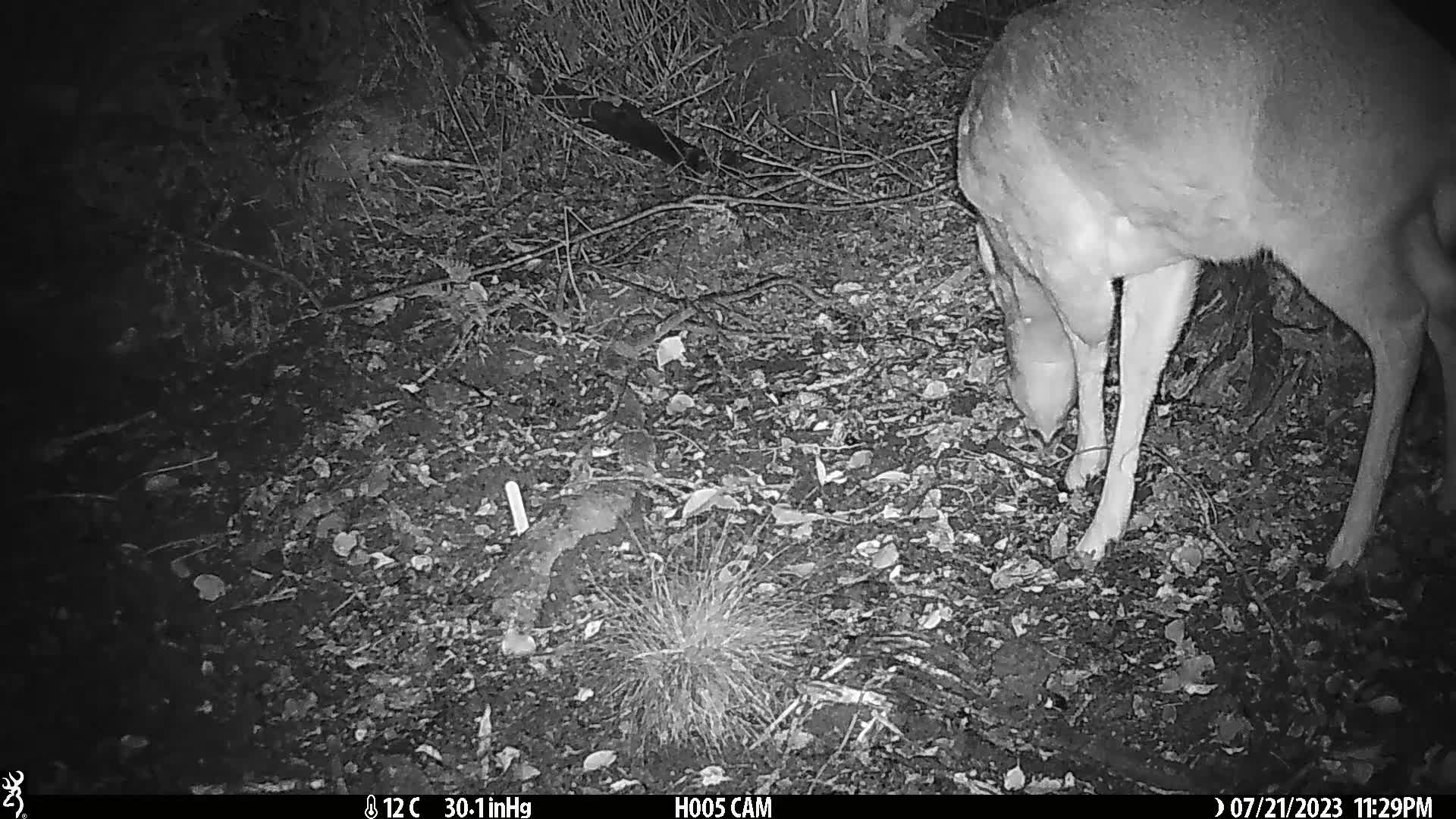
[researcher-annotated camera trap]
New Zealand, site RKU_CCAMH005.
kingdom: Animalia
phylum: Chordata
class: Mammalia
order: Artiodactyla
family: Cervidae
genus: Odocoileus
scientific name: Odocoileus virginianus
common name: white-tailed deer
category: white tailed deer